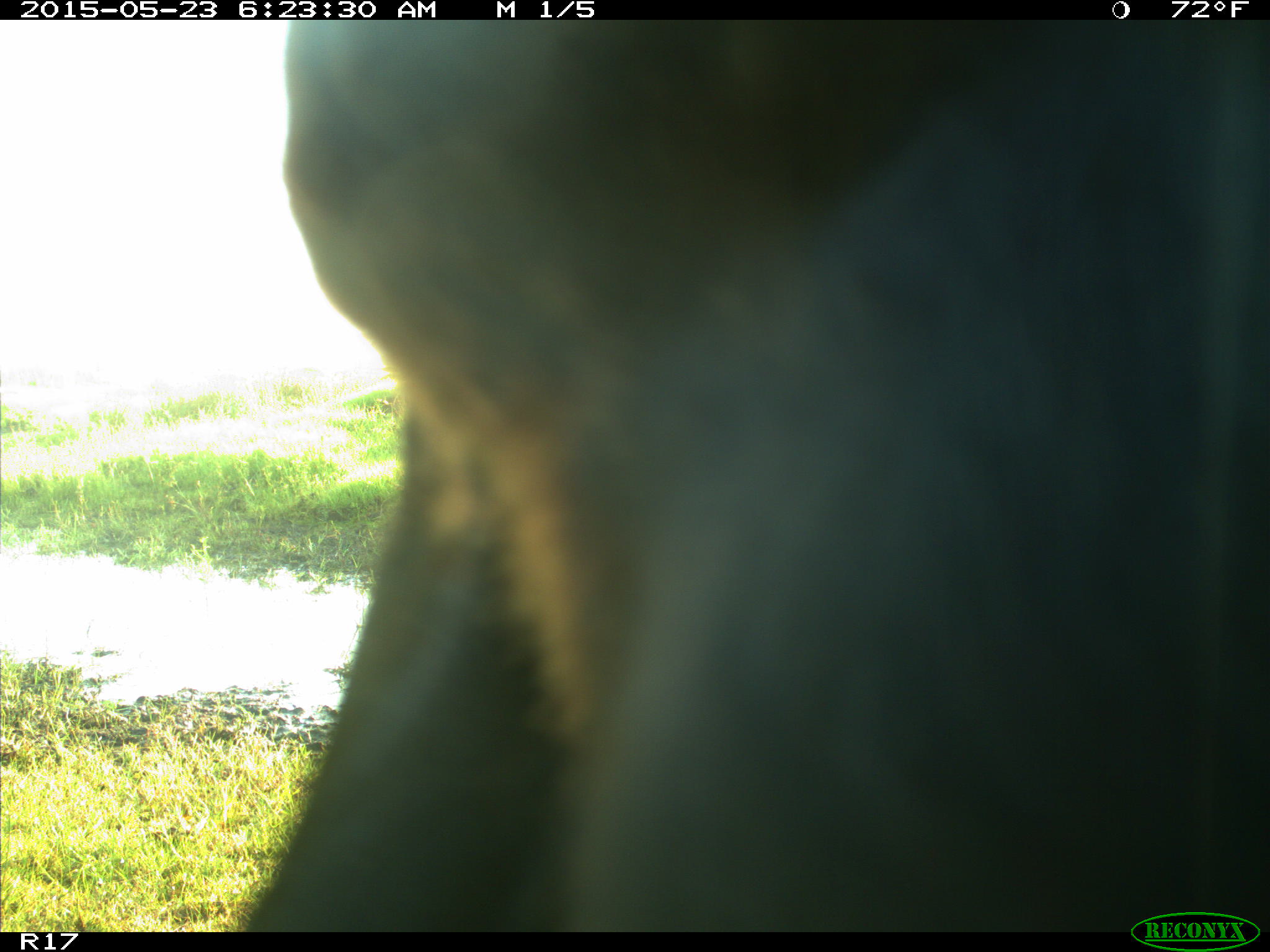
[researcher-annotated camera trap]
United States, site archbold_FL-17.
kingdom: Animalia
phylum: Chordata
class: Mammalia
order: Artiodactyla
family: Bovidae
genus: Bos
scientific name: Bos taurus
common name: domestic cow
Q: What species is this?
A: Bos taurus (domestic cow).